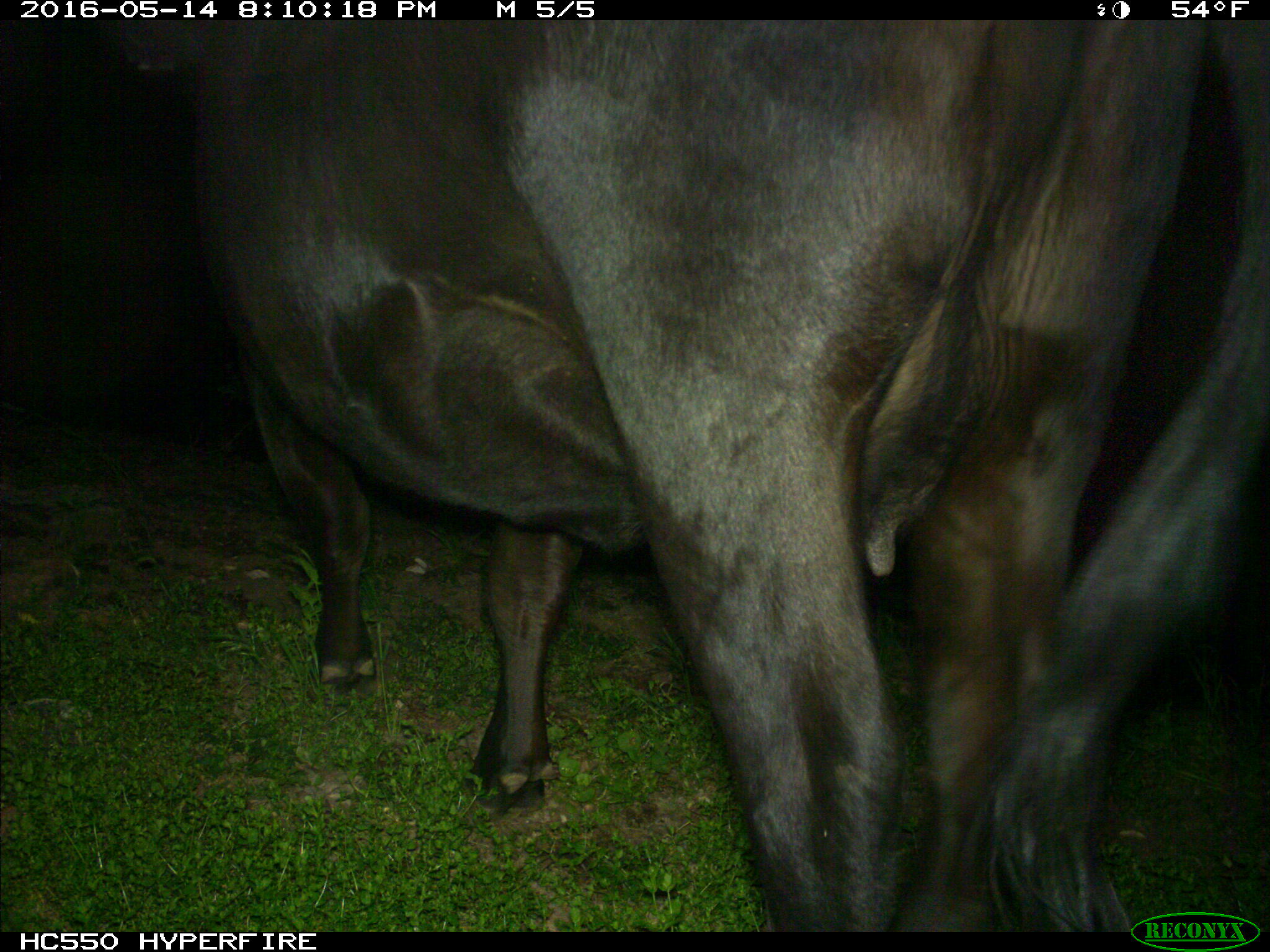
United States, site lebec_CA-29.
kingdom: Animalia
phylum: Chordata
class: Mammalia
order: Artiodactyla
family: Bovidae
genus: Bos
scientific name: Bos taurus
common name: domestic cow